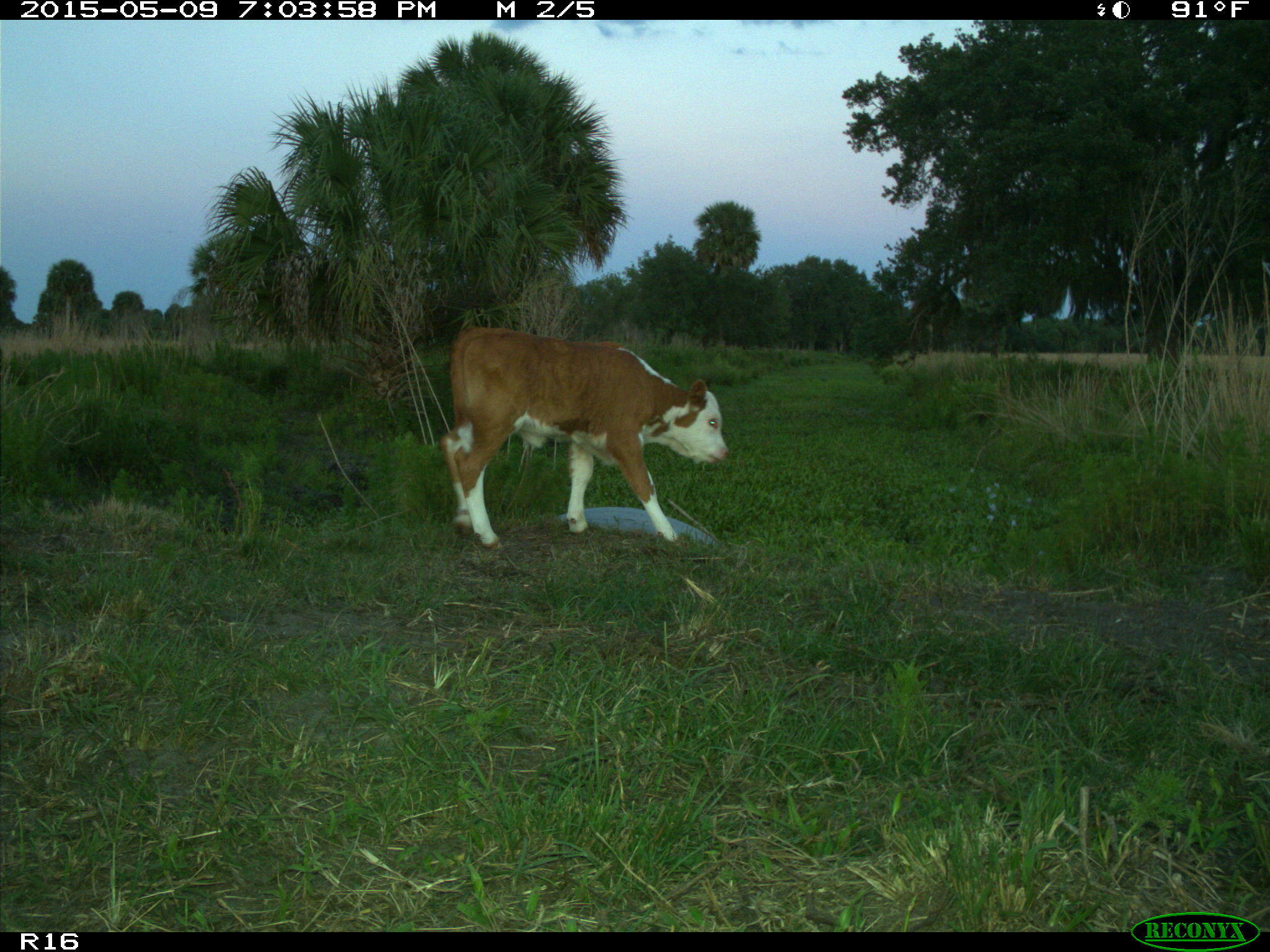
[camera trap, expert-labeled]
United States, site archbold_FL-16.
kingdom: Animalia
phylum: Chordata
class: Mammalia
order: Artiodactyla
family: Bovidae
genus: Bos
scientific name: Bos taurus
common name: domestic cow